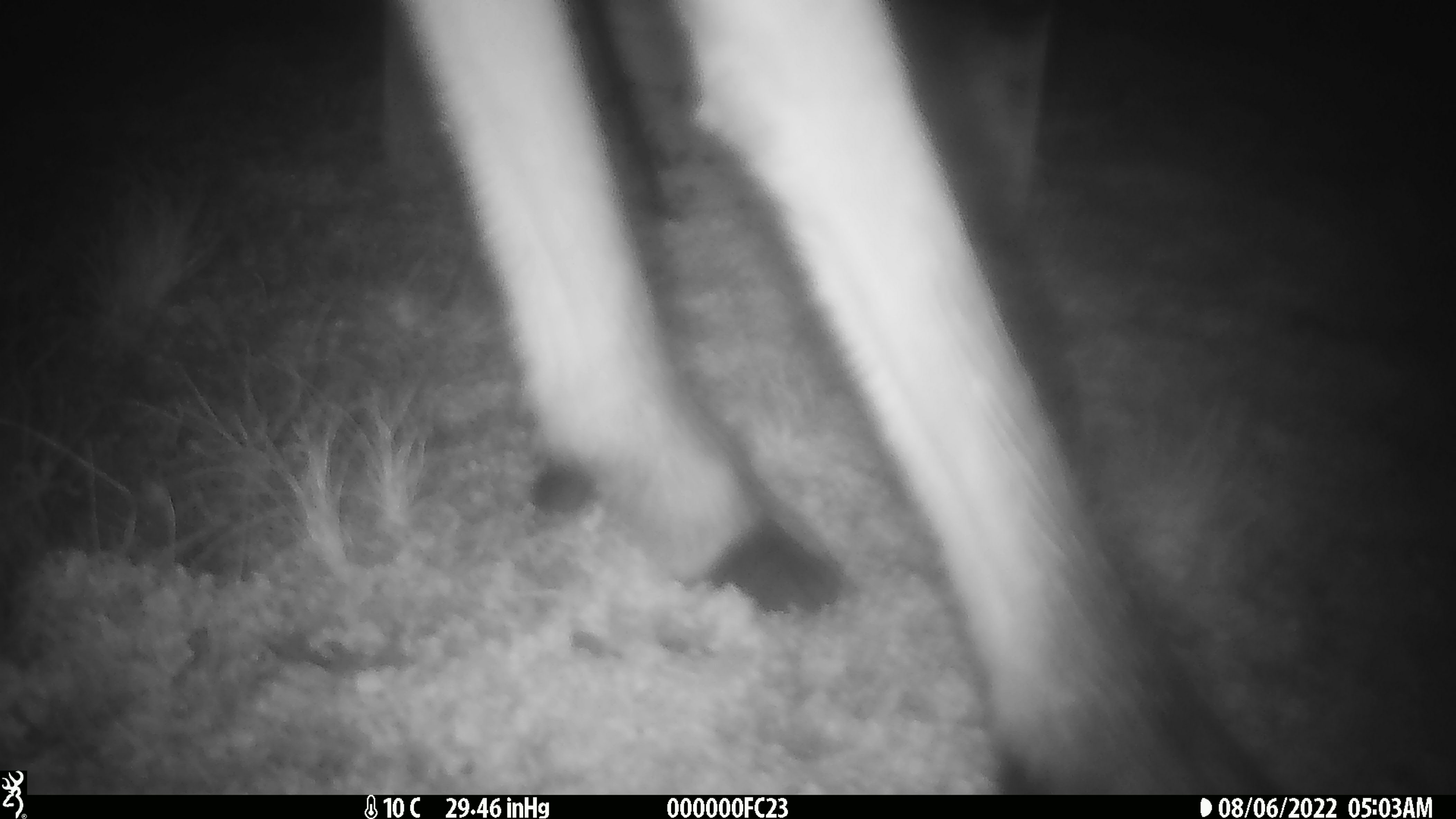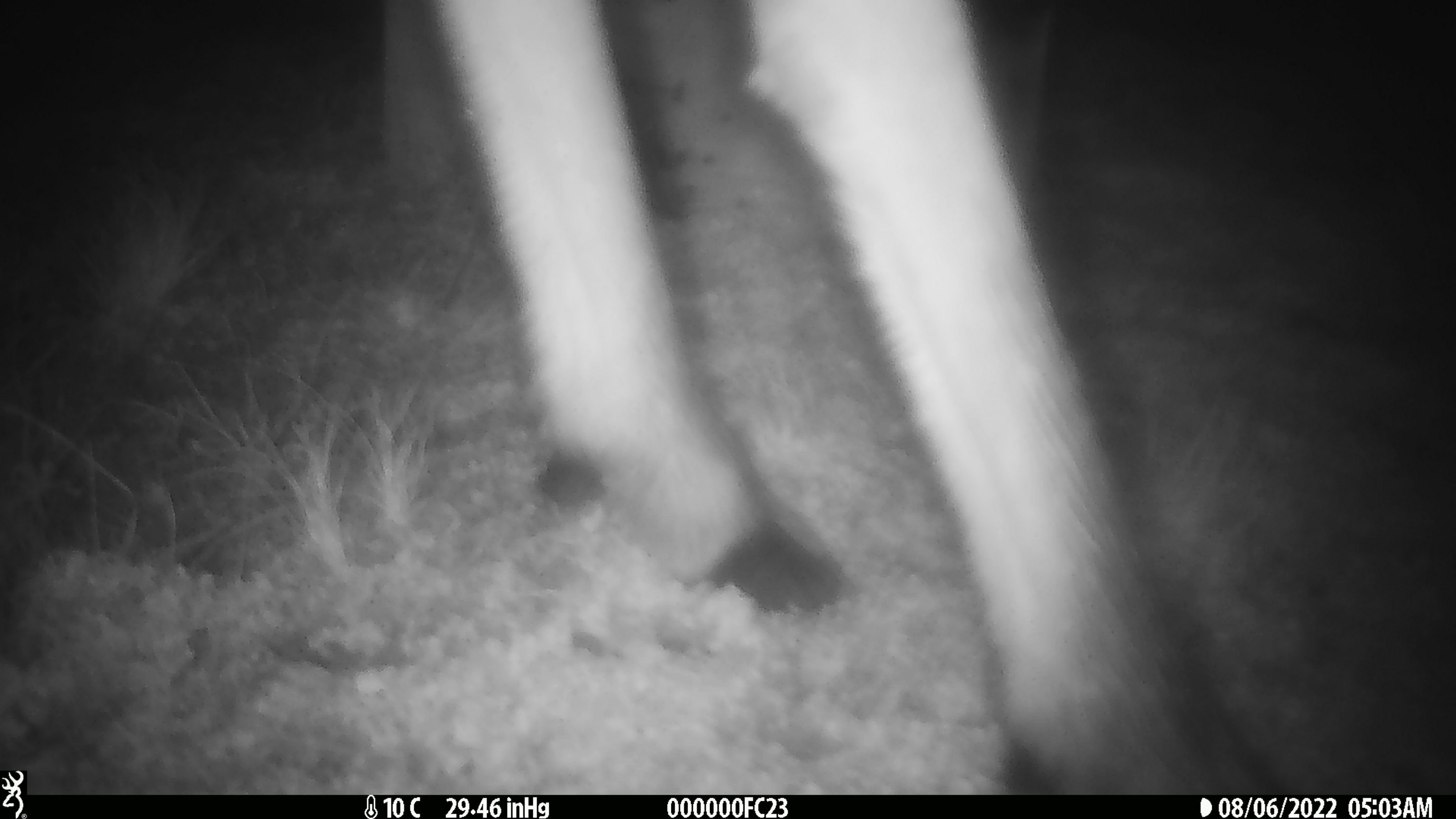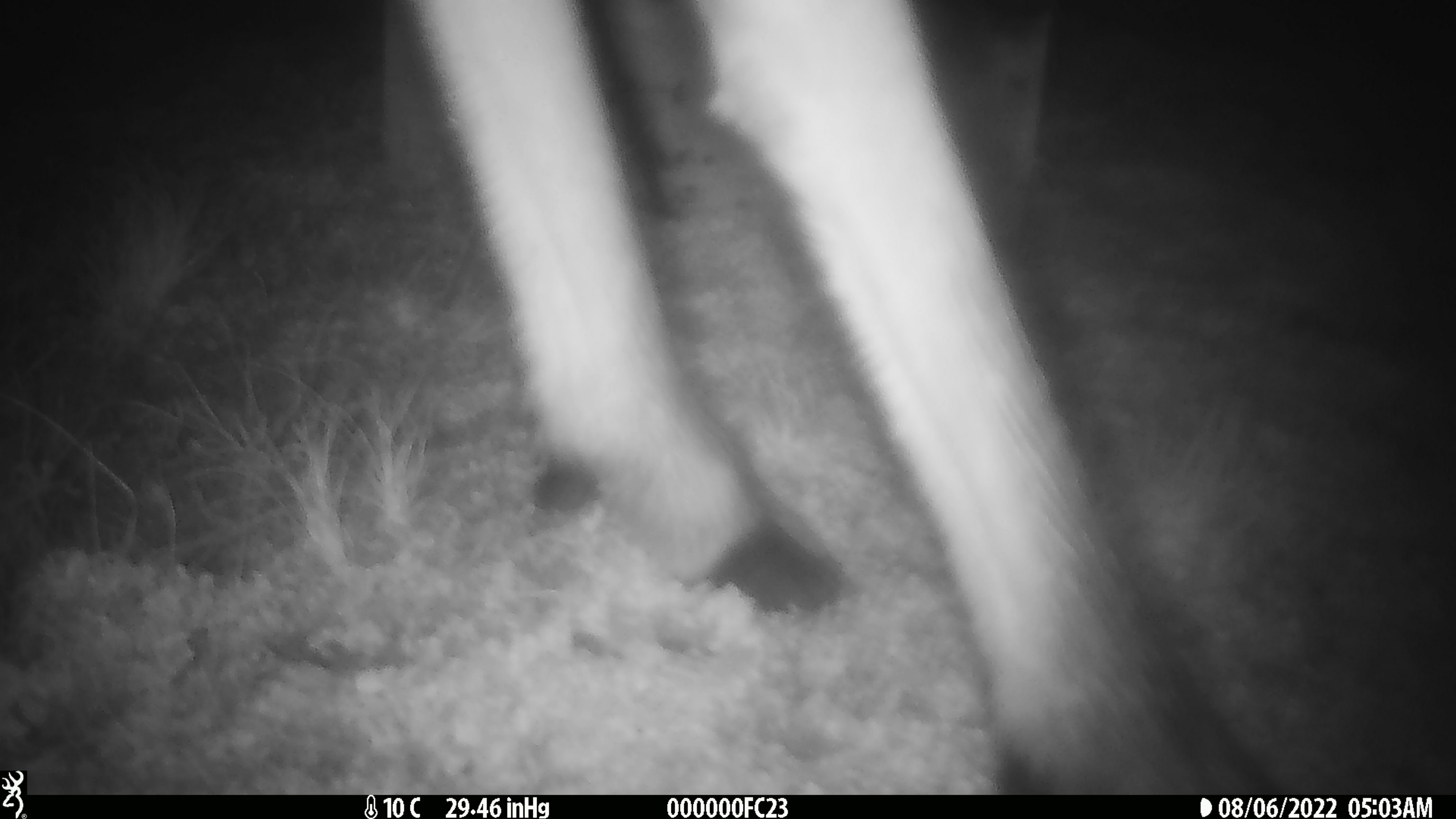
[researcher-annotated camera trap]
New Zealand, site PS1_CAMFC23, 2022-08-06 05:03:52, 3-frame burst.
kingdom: Animalia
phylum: Chordata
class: Mammalia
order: Artiodactyla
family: Cervidae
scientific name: Cervidae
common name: deer